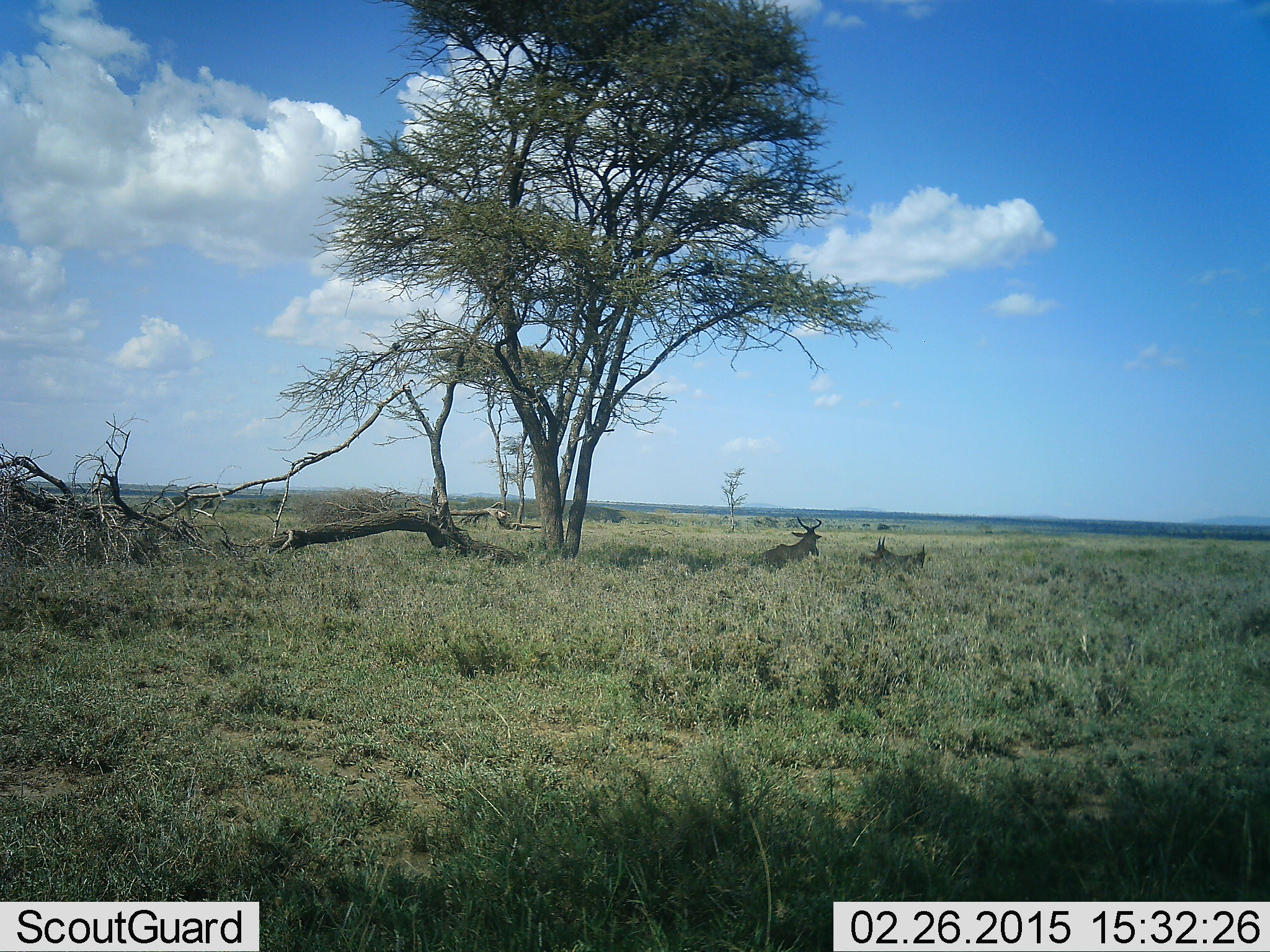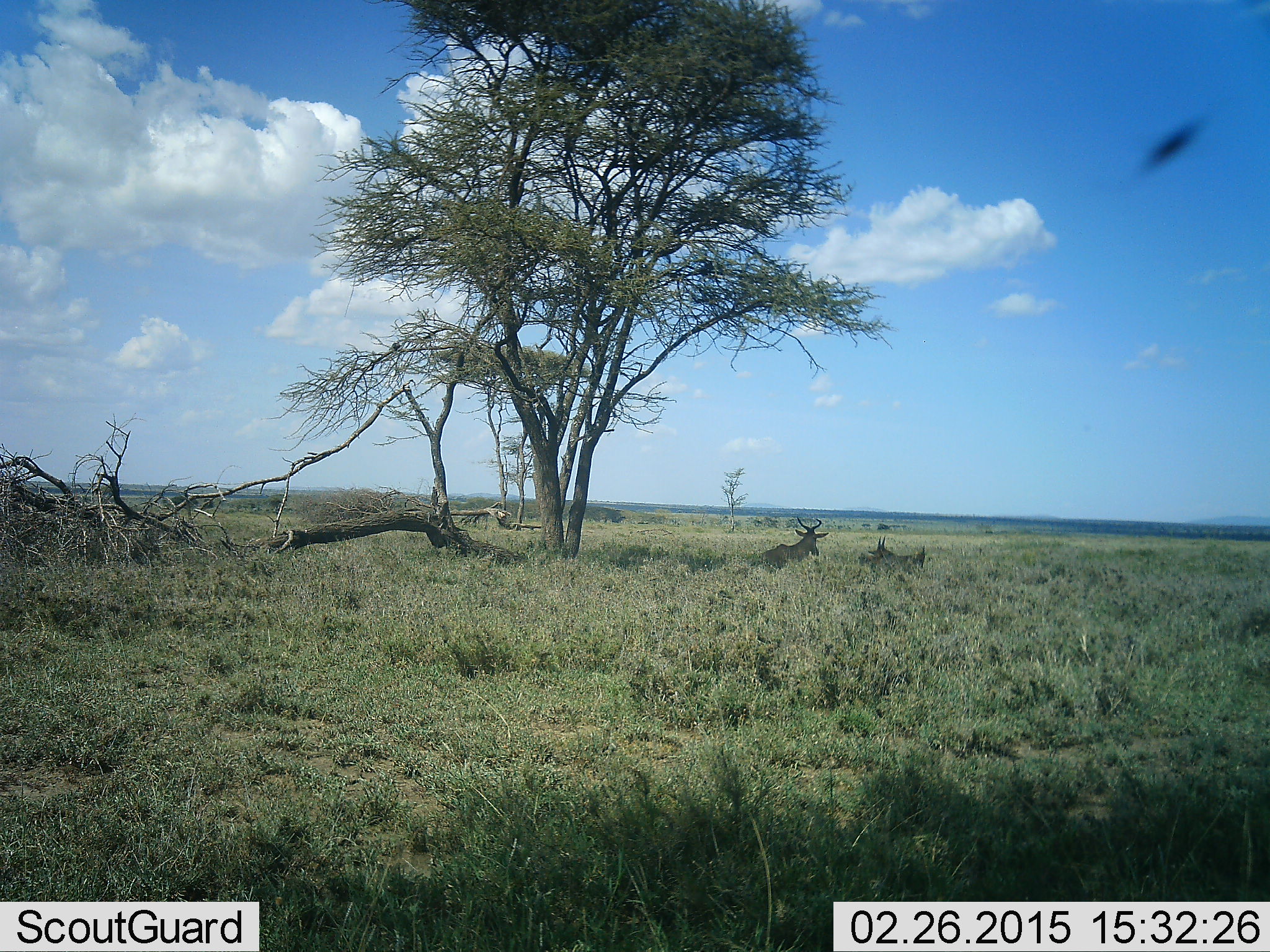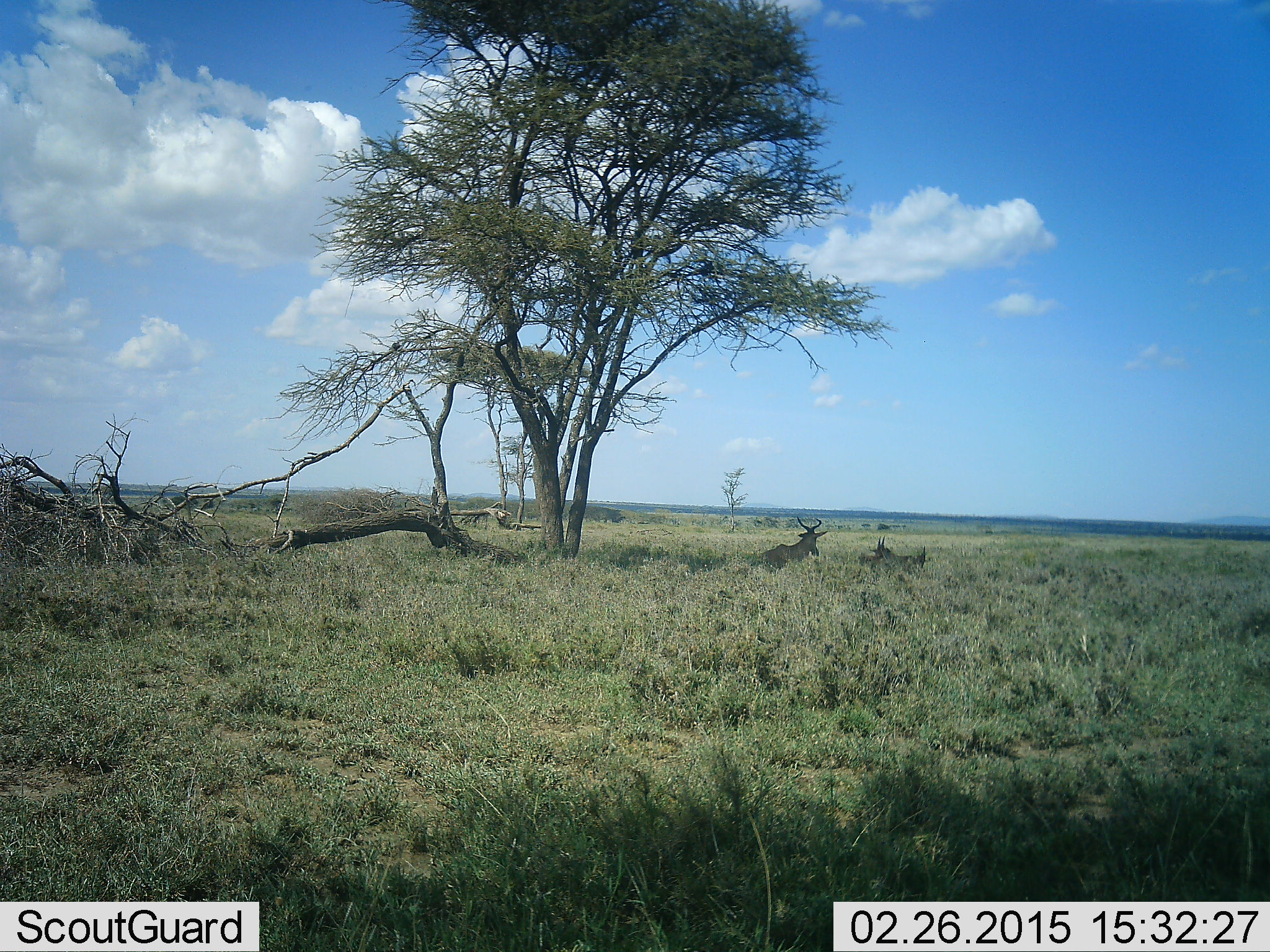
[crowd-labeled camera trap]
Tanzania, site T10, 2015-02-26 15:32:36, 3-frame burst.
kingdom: Animalia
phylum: Chordata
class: Mammalia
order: Artiodactyla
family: Bovidae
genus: Alcelaphus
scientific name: Alcelaphus buselaphus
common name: hartebeest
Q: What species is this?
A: Hartebeest (Alcelaphus buselaphus).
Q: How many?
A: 2.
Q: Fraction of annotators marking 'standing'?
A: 0%.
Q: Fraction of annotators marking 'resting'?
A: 92%.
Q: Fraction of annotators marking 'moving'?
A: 8%.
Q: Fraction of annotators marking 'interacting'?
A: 0%.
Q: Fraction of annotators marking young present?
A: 8%.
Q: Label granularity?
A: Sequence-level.